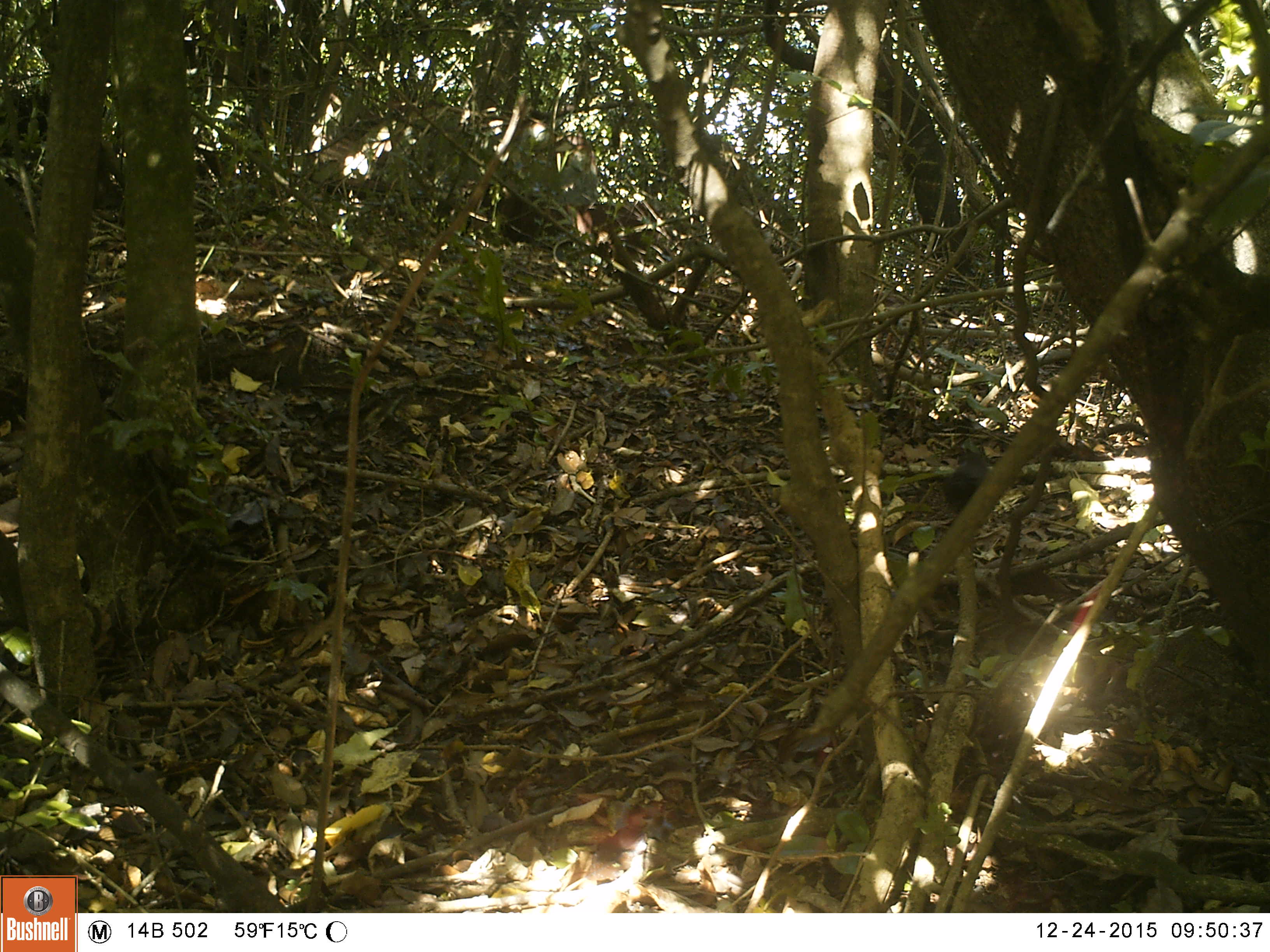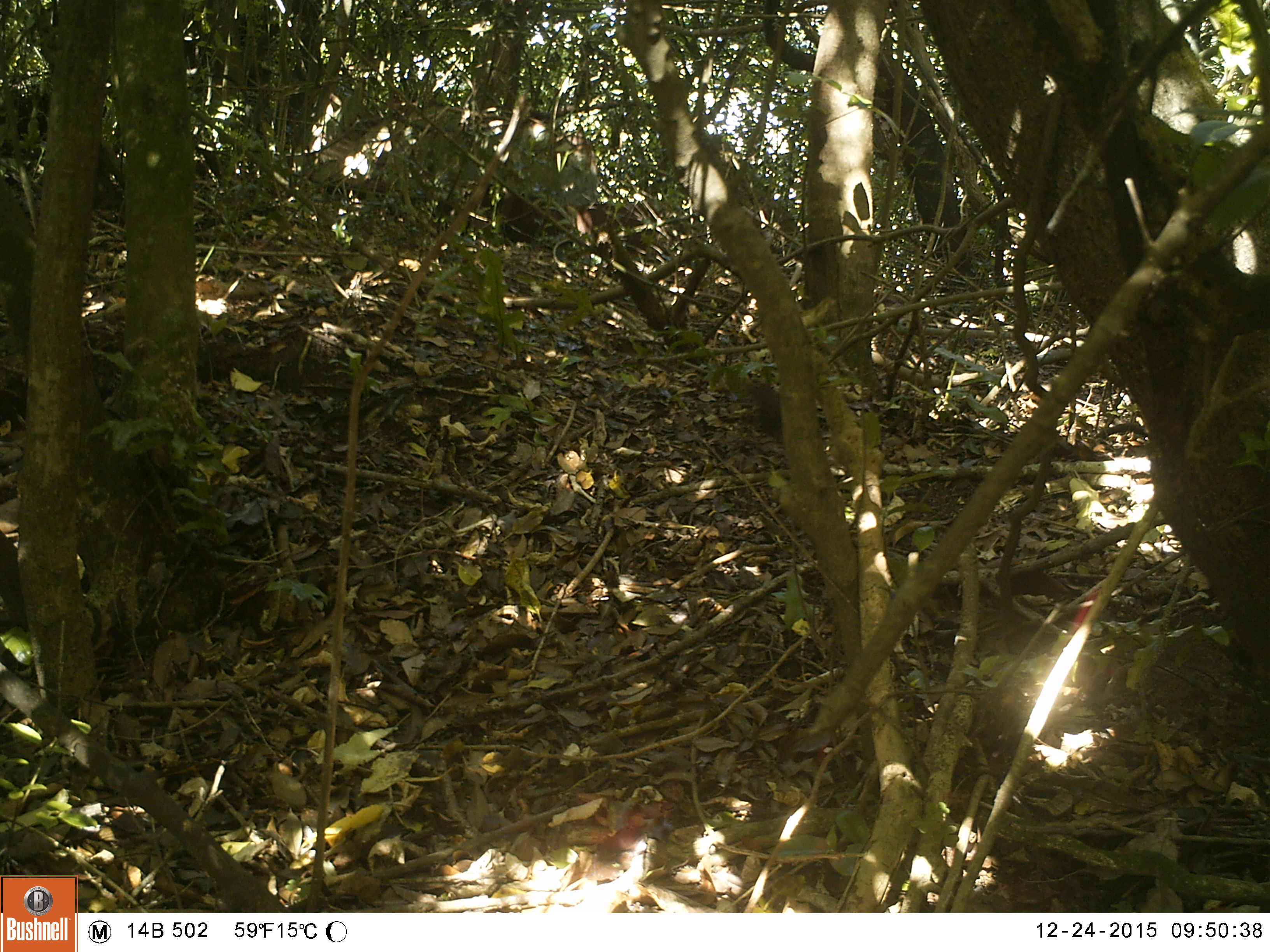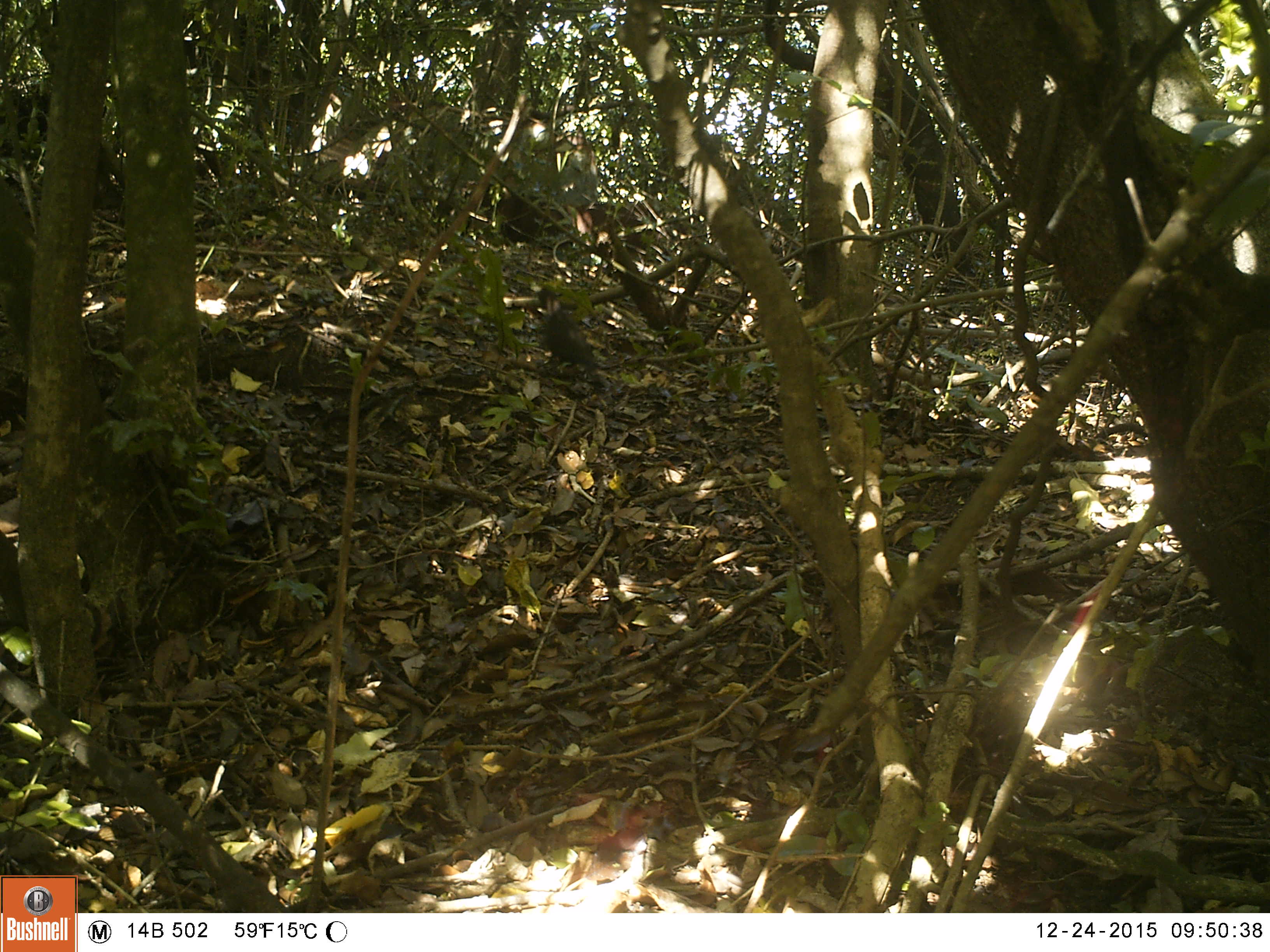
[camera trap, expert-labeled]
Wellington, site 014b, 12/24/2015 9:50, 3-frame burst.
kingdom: Animalia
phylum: Chordata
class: Aves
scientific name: Aves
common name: bird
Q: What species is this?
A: Bird (Aves).